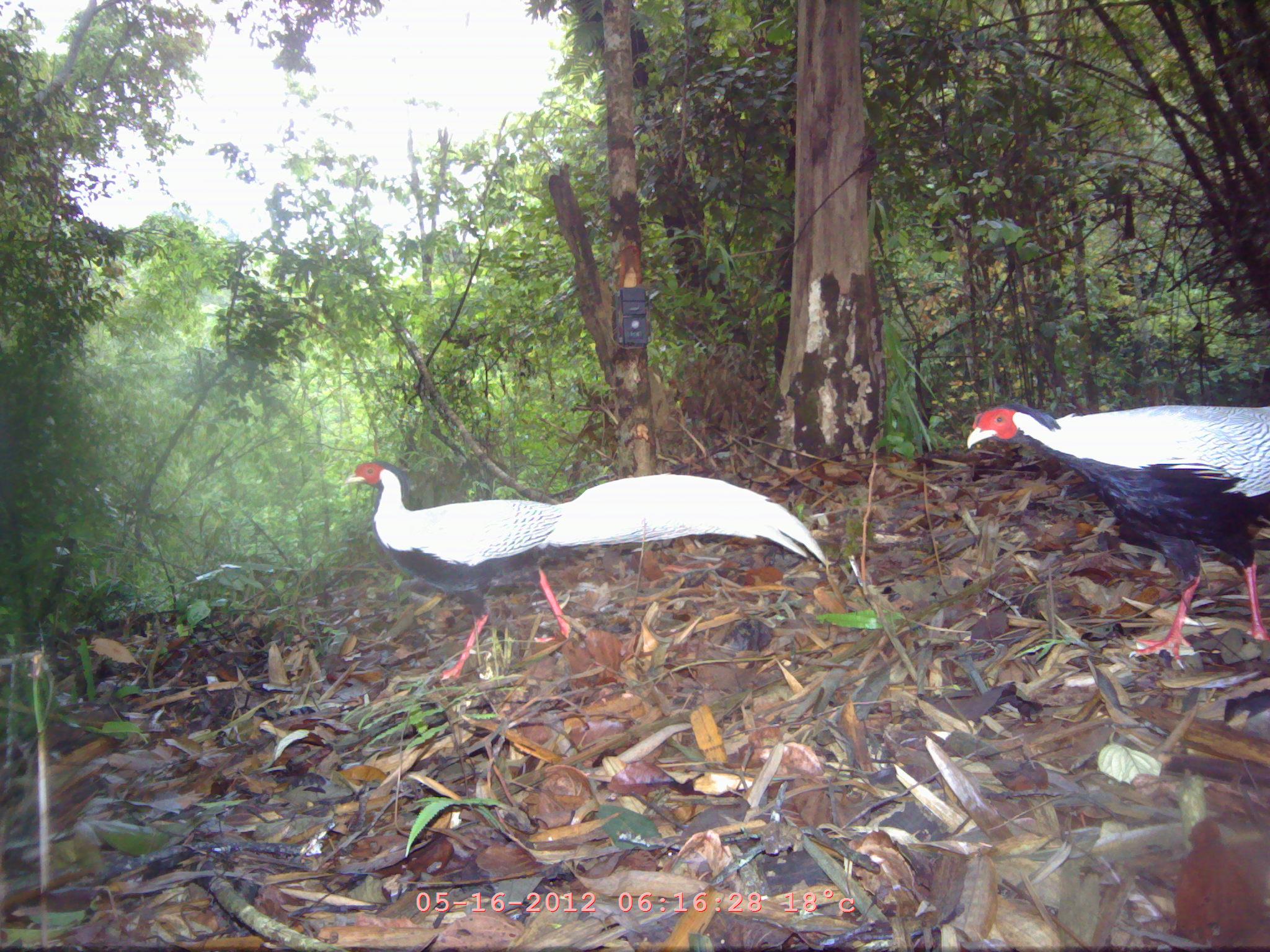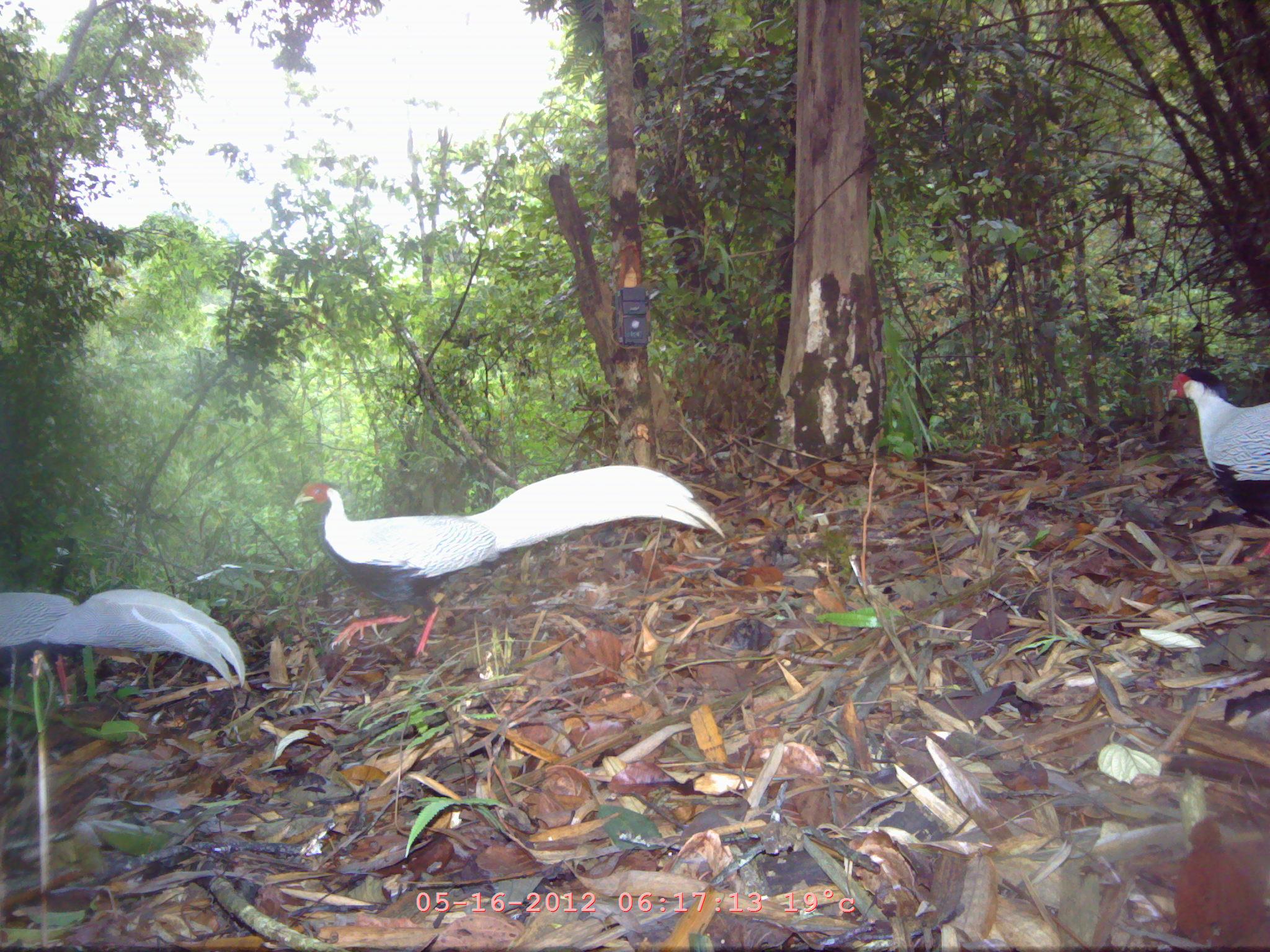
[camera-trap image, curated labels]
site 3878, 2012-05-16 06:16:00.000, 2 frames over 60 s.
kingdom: Animalia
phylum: Chordata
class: Aves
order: Galliformes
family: Phasianidae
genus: Lophura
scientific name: Lophura nycthemera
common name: silver pheasant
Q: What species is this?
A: Lophura nycthemera (silver pheasant).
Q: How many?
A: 2.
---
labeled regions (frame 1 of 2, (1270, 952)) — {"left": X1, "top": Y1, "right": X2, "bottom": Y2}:
lophura nycthemera: {"left": 340, "top": 458, "right": 830, "bottom": 681}; {"left": 965, "top": 400, "right": 1270, "bottom": 669}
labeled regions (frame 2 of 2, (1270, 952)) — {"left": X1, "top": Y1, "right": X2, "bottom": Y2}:
lophura nycthemera: {"left": 293, "top": 463, "right": 725, "bottom": 660}; {"left": 1, "top": 585, "right": 246, "bottom": 712}; {"left": 1163, "top": 366, "right": 1270, "bottom": 564}